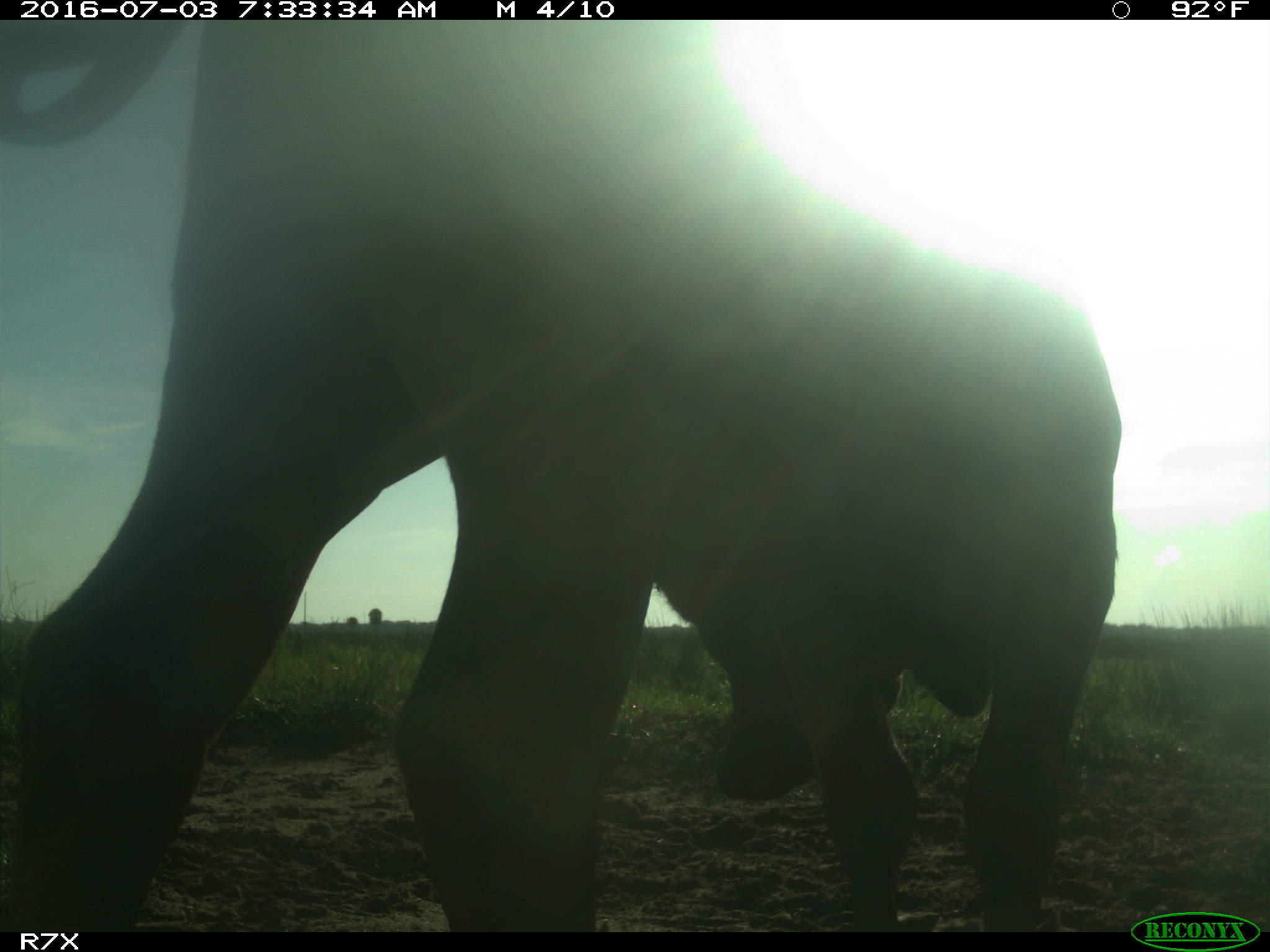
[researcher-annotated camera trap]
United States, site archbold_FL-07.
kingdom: Animalia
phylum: Chordata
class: Mammalia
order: Artiodactyla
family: Bovidae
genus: Bos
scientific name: Bos taurus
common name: domestic cow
Bos taurus (domestic cow).